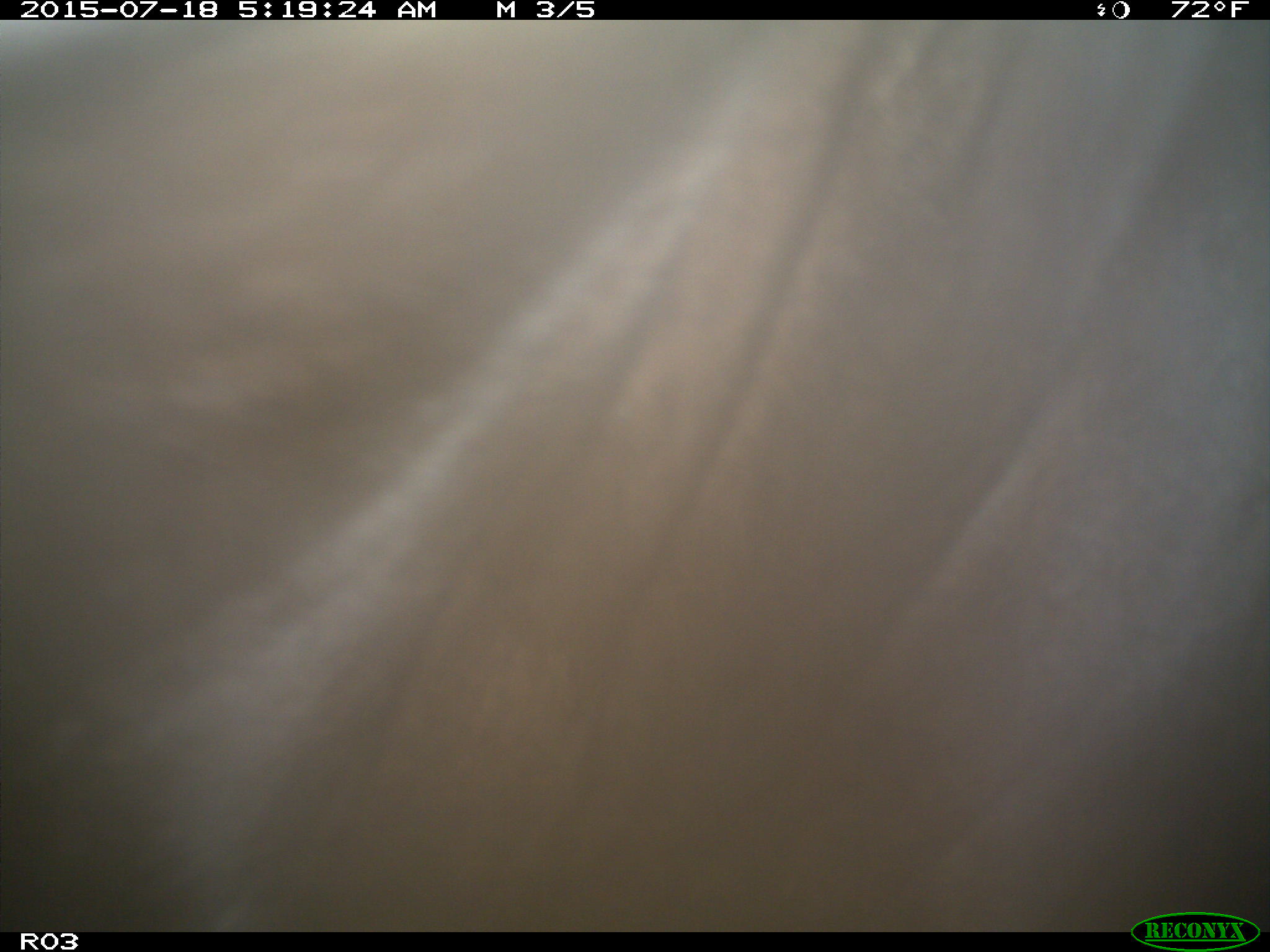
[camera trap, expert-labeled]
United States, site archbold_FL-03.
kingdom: Animalia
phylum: Chordata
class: Mammalia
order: Artiodactyla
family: Bovidae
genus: Bos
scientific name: Bos taurus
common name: domestic cow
Bos taurus (domestic cow).